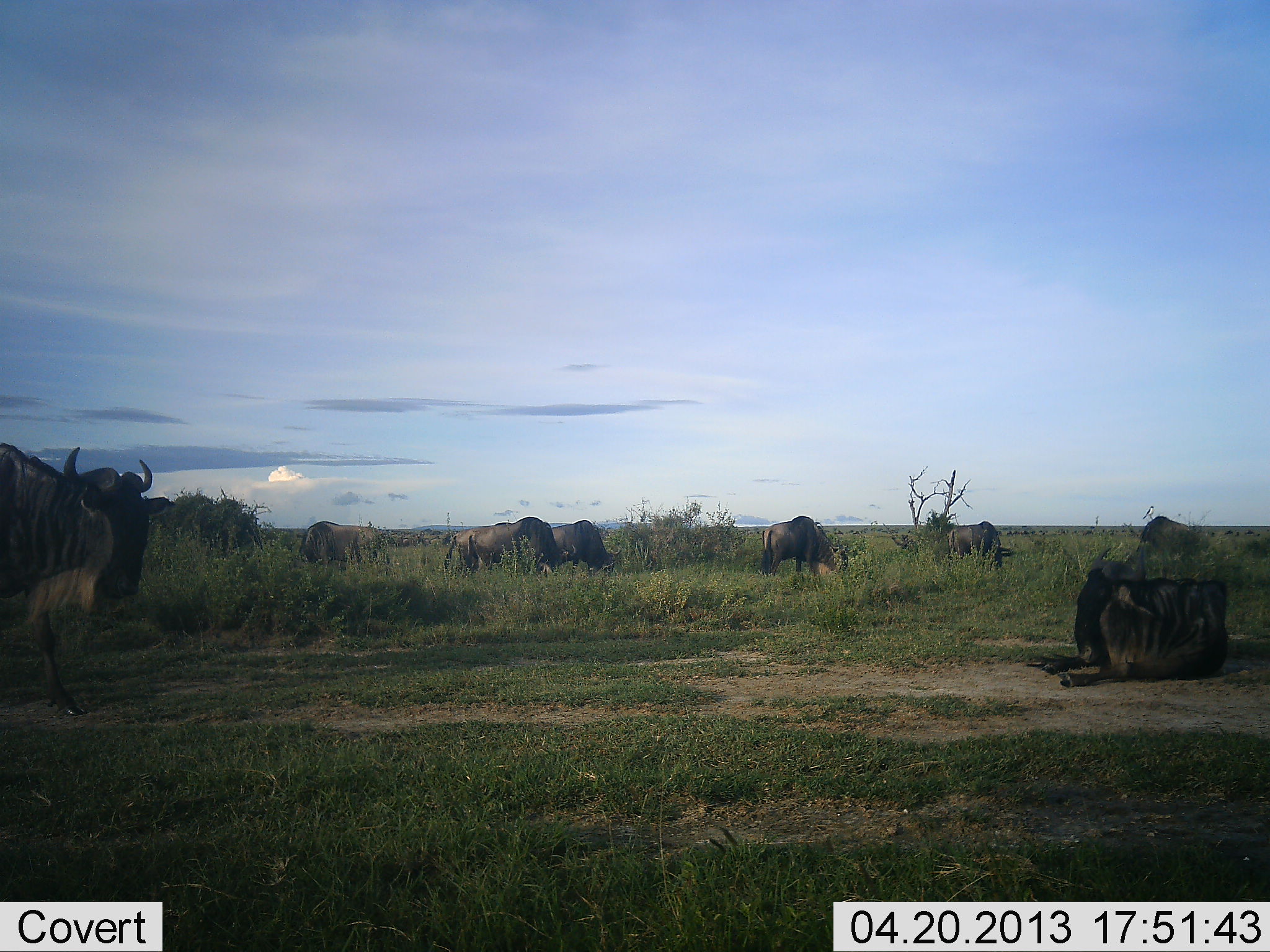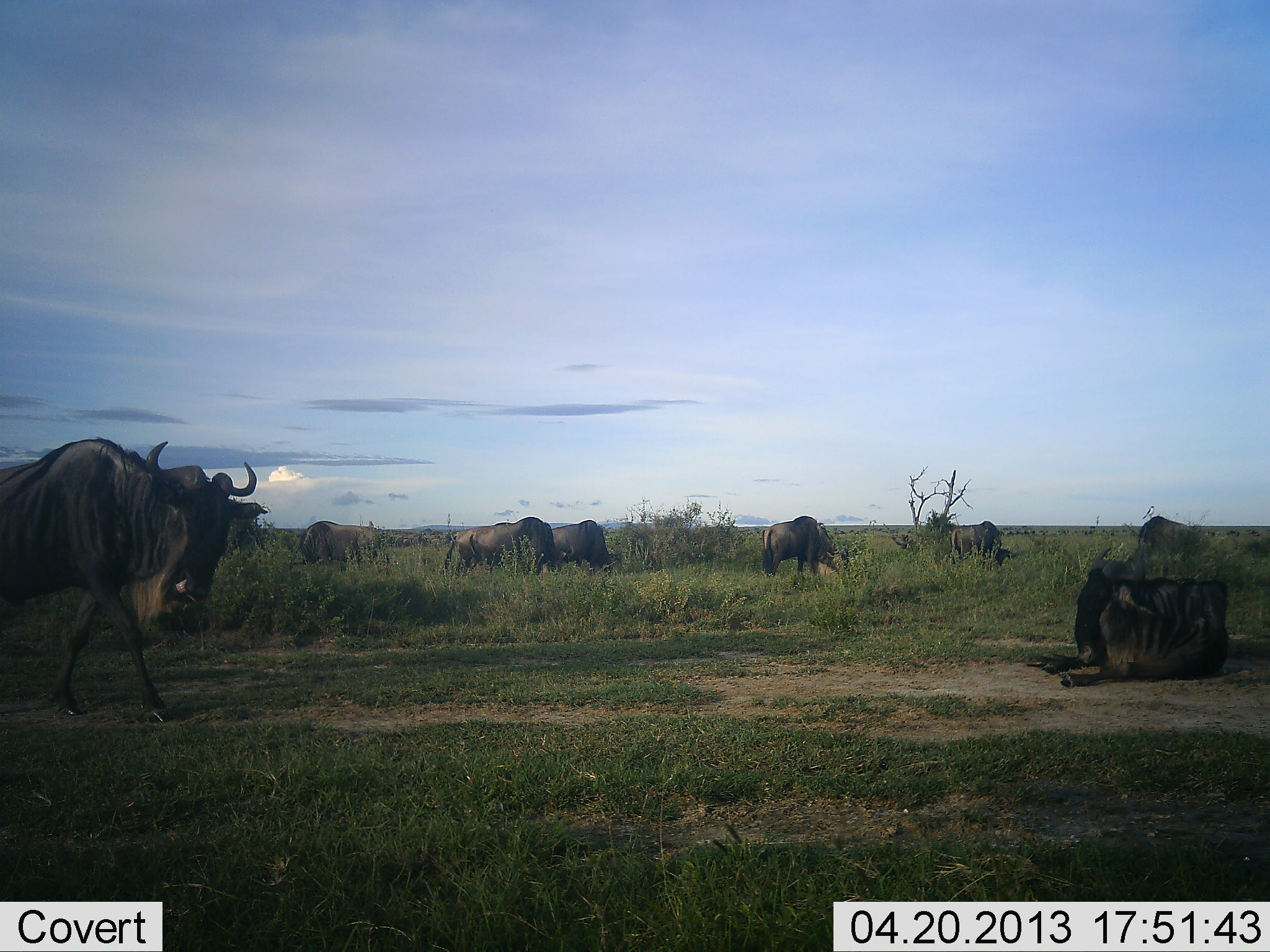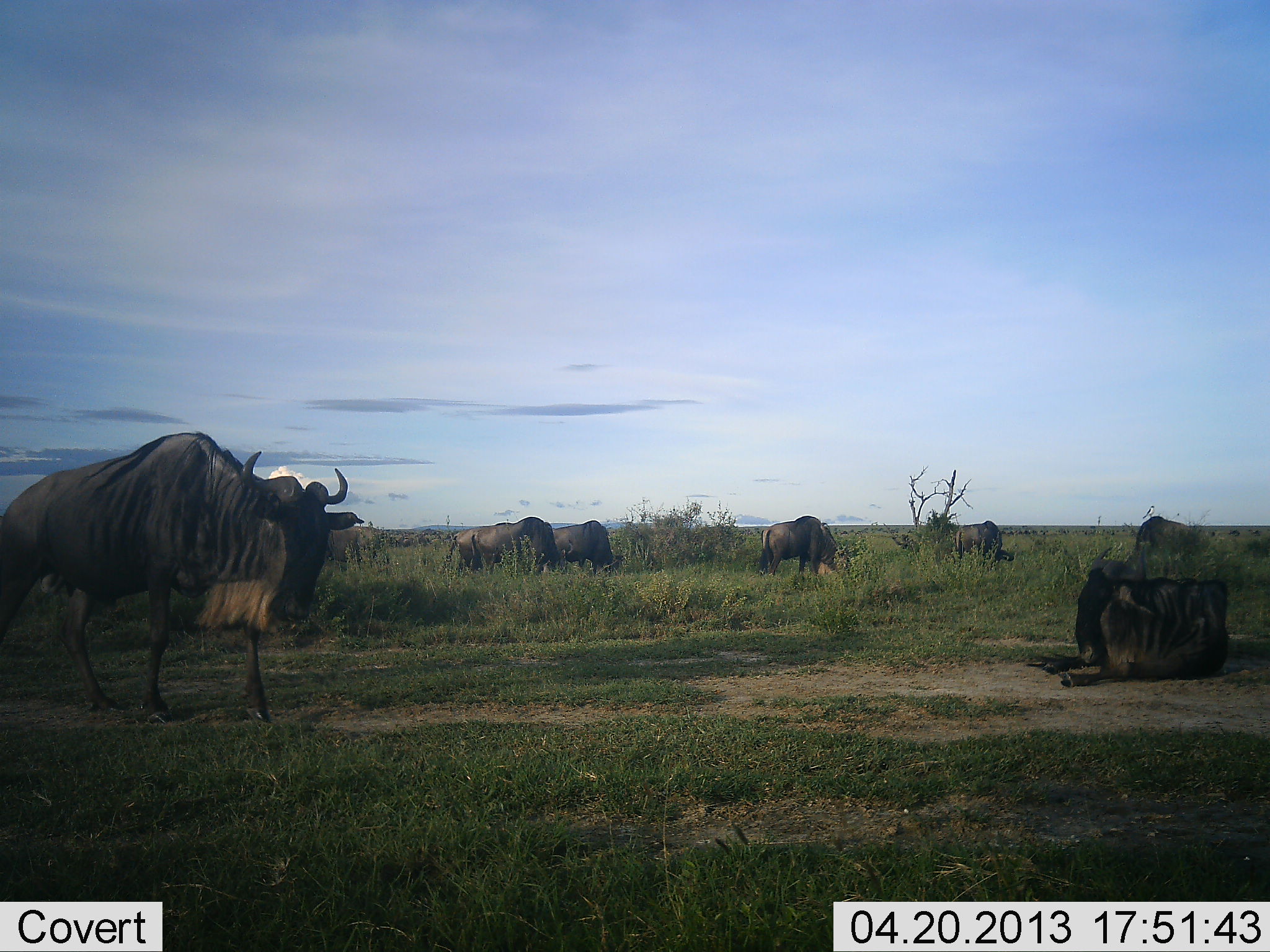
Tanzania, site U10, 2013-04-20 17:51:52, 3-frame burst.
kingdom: Animalia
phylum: Chordata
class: Mammalia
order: Artiodactyla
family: Bovidae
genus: Connochaetes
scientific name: Connochaetes taurinus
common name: blue wildebeest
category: wildebeest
Wildebeest (blue wildebeest) (Connochaetes taurinus), count 8. Behavior (volunteer vote fractions): standing 58%, resting 83%, moving 83%, interacting 8%. Young present (vote fraction): 0%. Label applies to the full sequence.